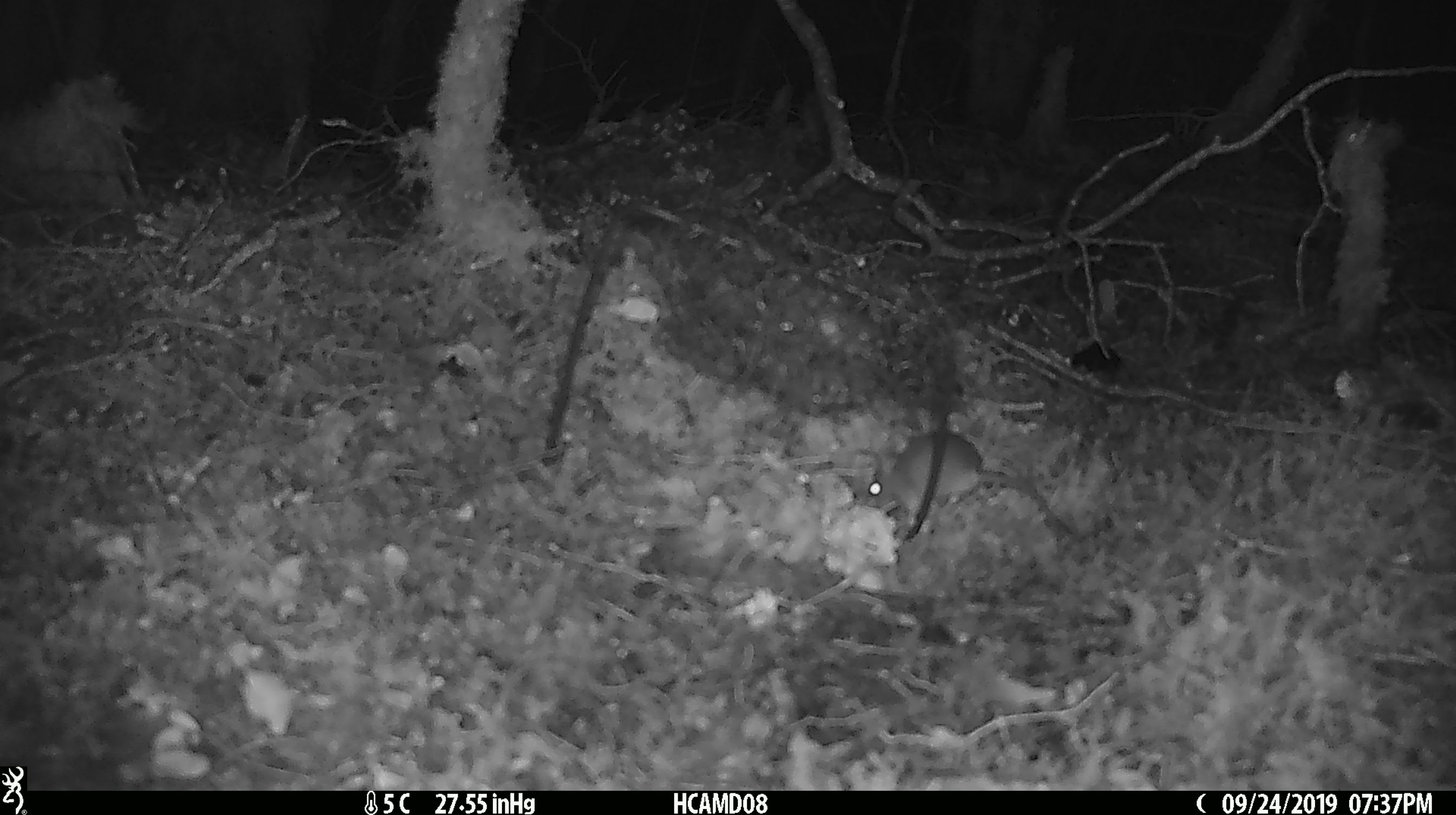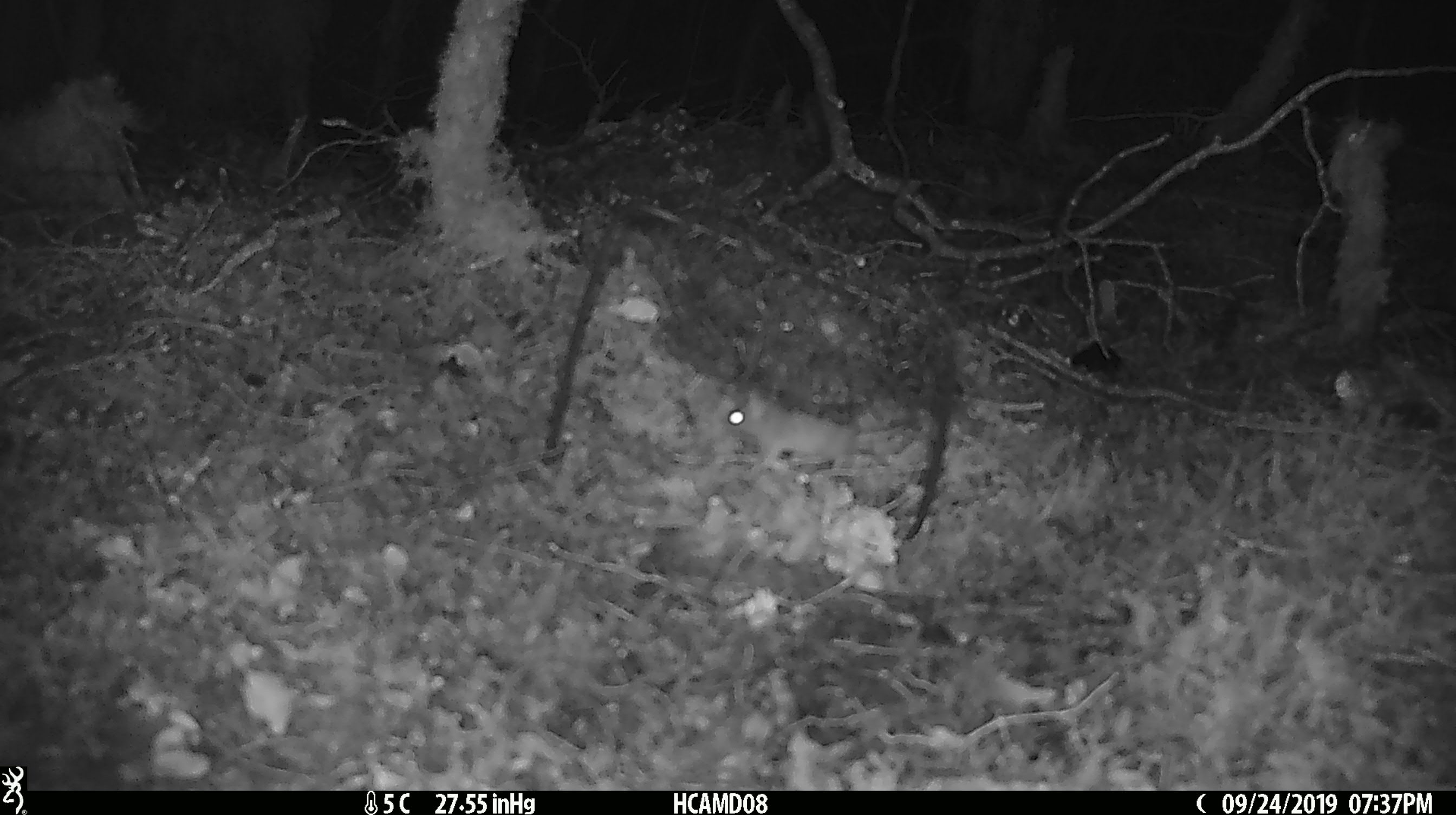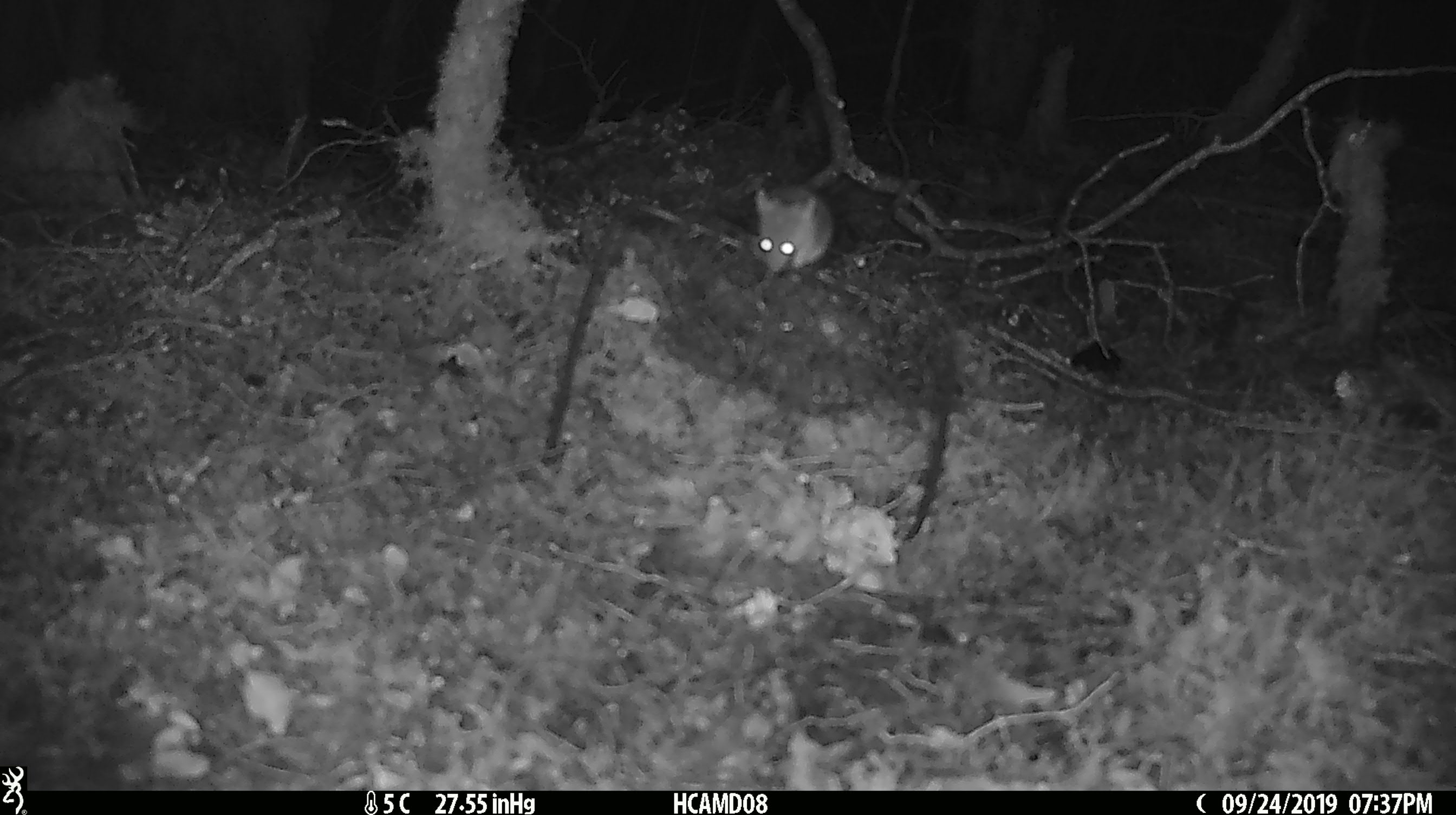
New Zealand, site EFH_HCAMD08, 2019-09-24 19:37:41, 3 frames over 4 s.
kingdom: Animalia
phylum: Chordata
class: Mammalia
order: Rodentia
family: Muridae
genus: Mus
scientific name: Mus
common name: mouse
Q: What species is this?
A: Mouse (Mus).